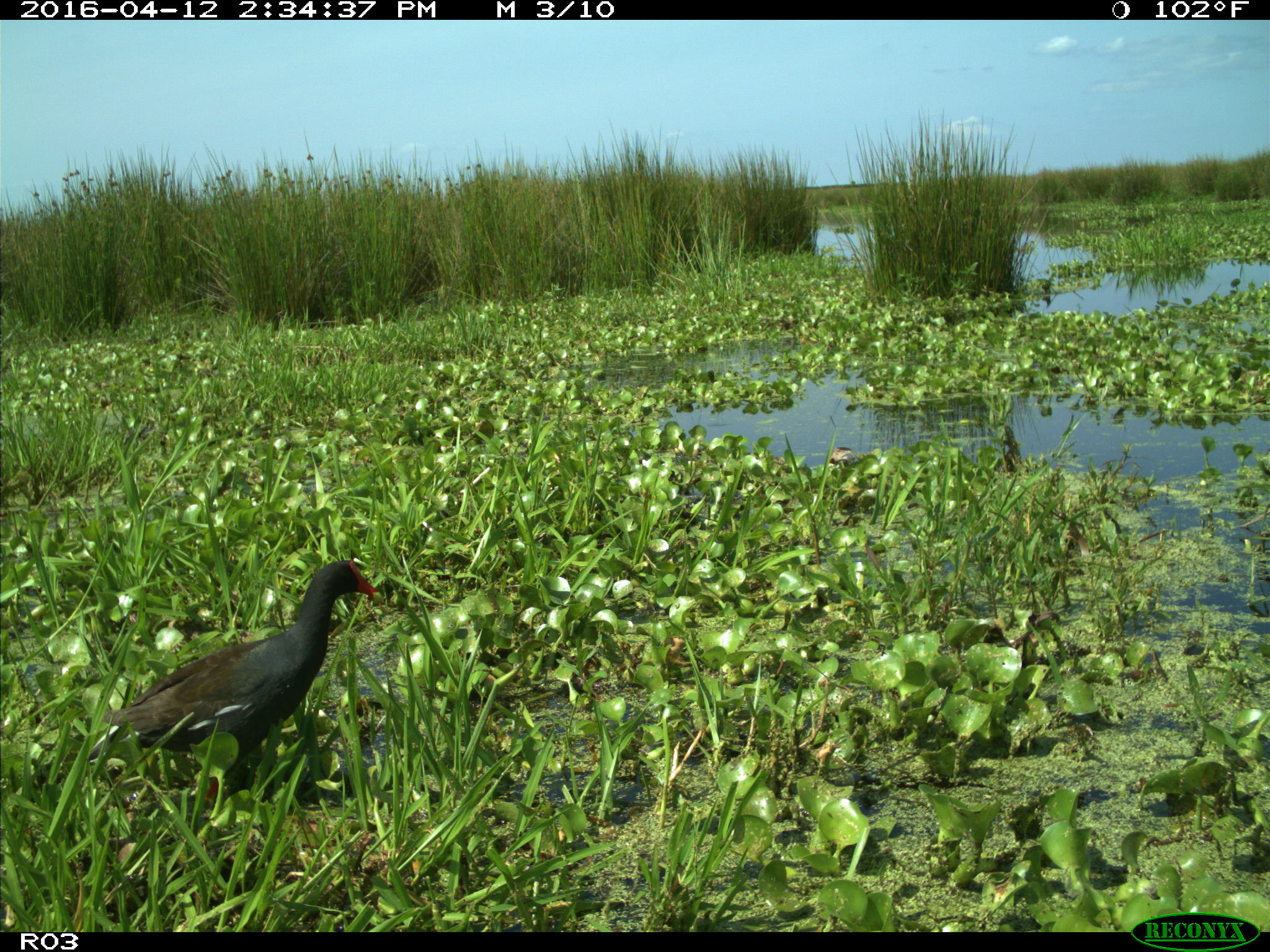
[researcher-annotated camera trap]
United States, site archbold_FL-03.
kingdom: Animalia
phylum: Chordata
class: Aves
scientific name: Aves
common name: birds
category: unidentified bird